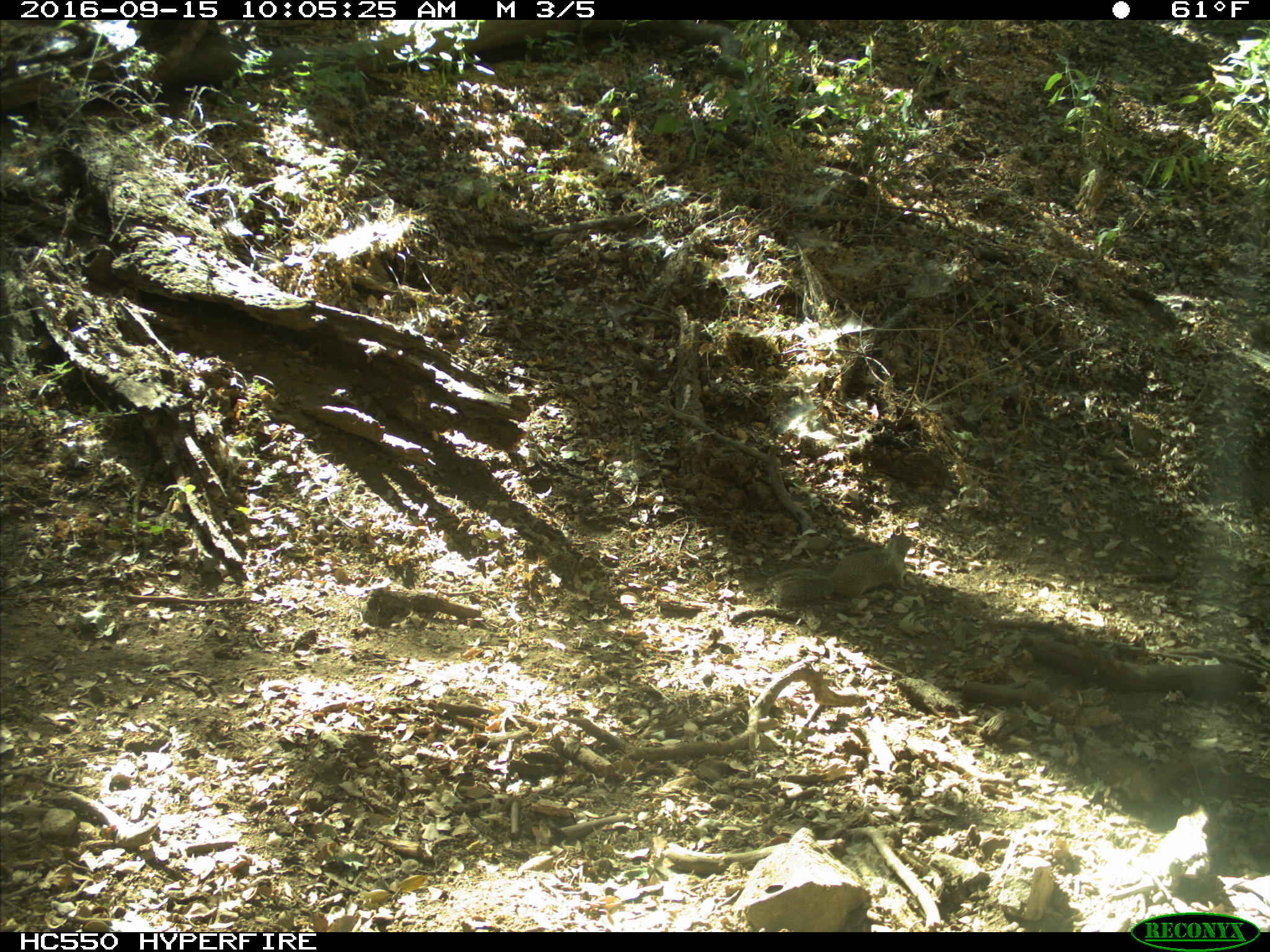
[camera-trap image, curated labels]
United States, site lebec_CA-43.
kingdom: Animalia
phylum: Chordata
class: Mammalia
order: Rodentia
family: Sciuridae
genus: Otospermophilus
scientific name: Otospermophilus beecheyi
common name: california ground squirrel